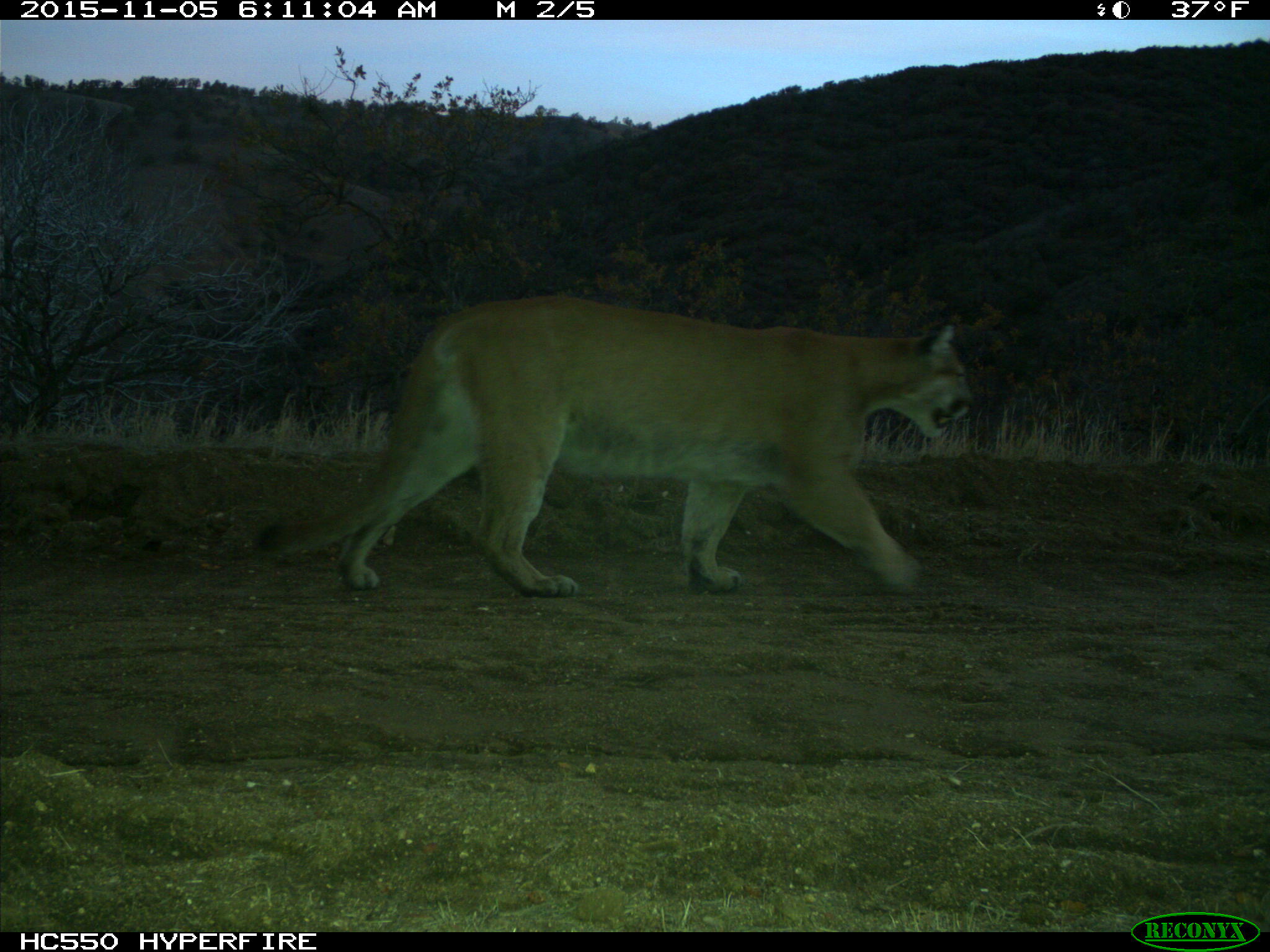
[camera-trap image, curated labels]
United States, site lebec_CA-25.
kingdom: Animalia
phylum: Chordata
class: Mammalia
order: Carnivora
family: Felidae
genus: Puma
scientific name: Puma concolor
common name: mountain lion